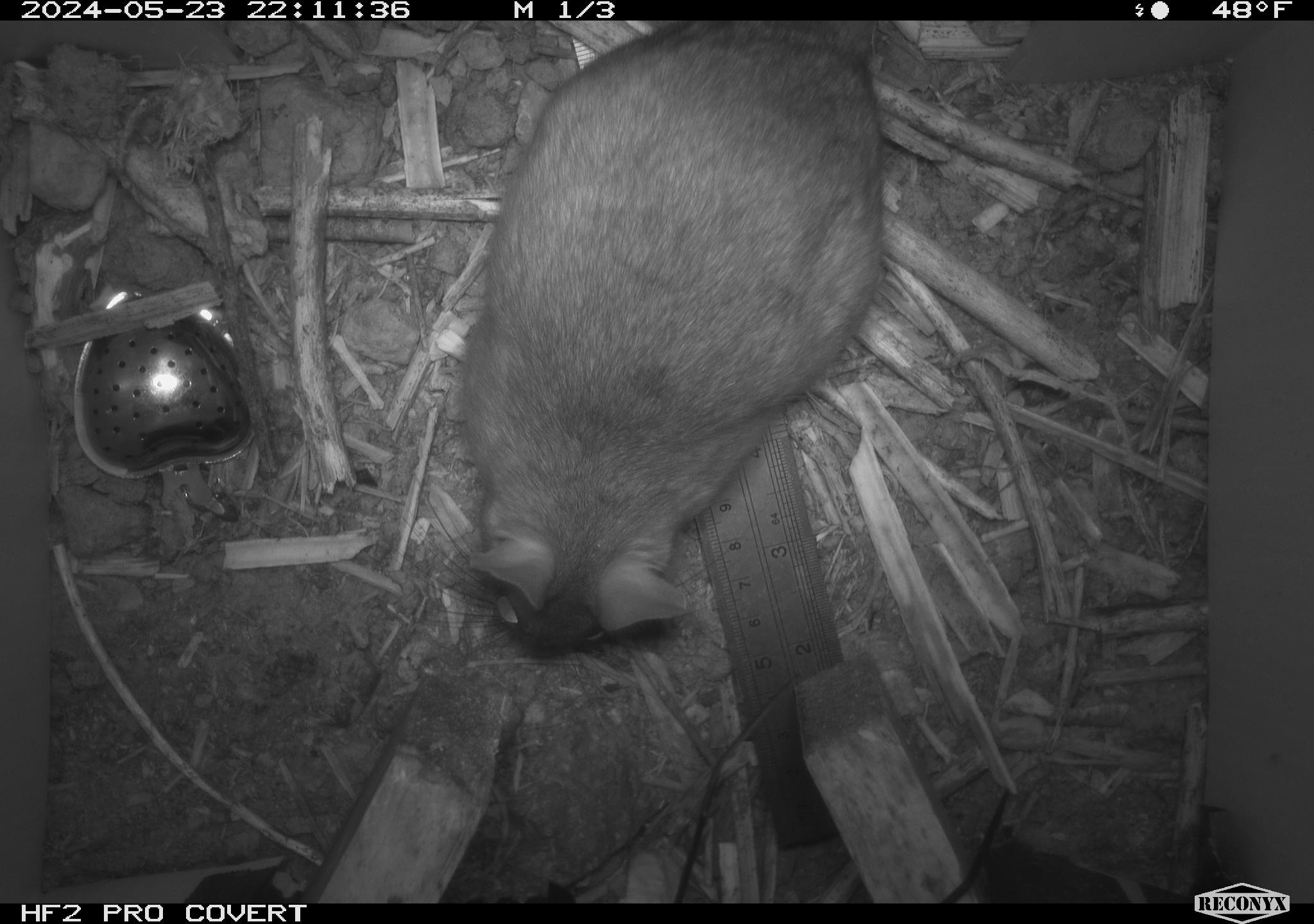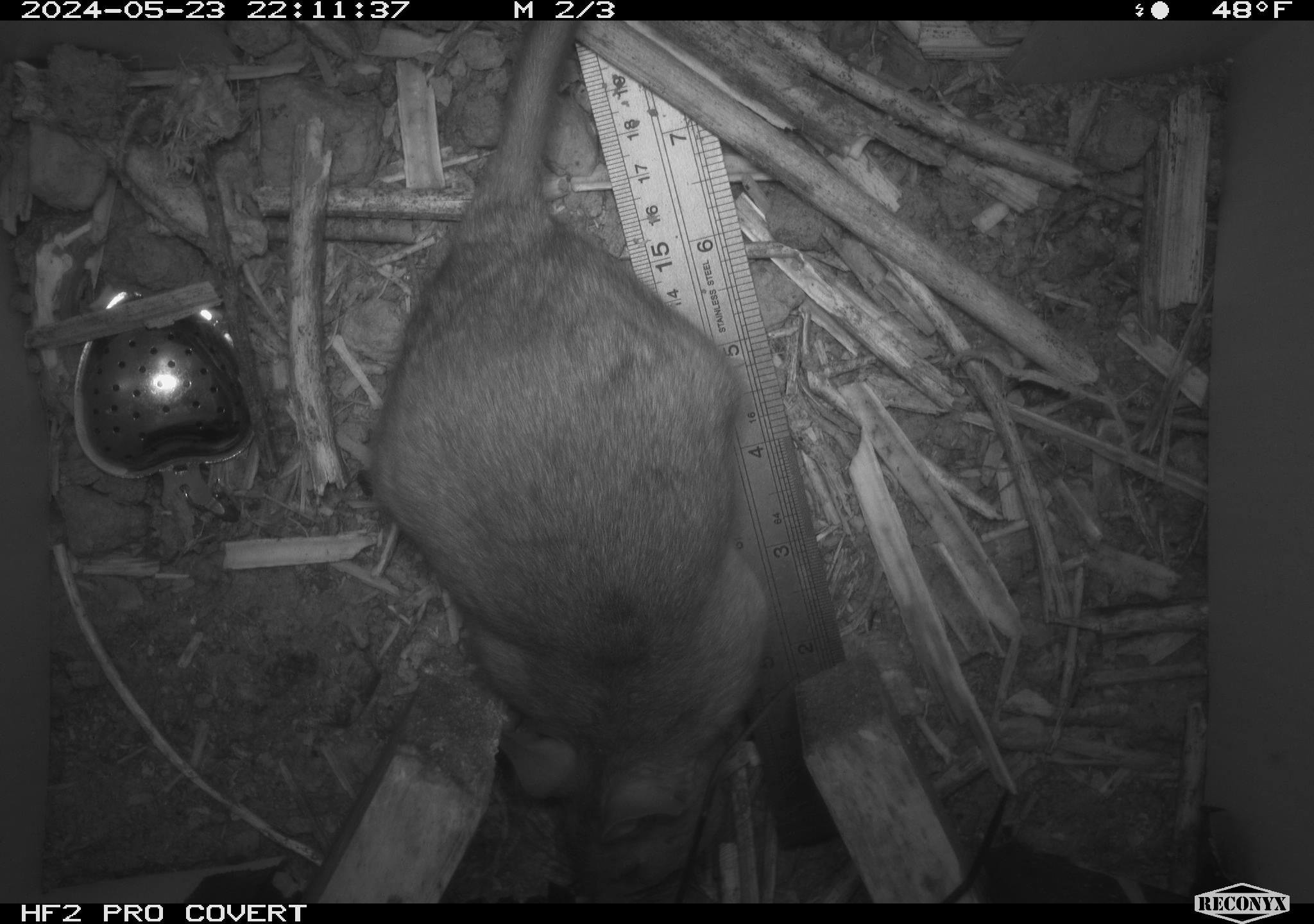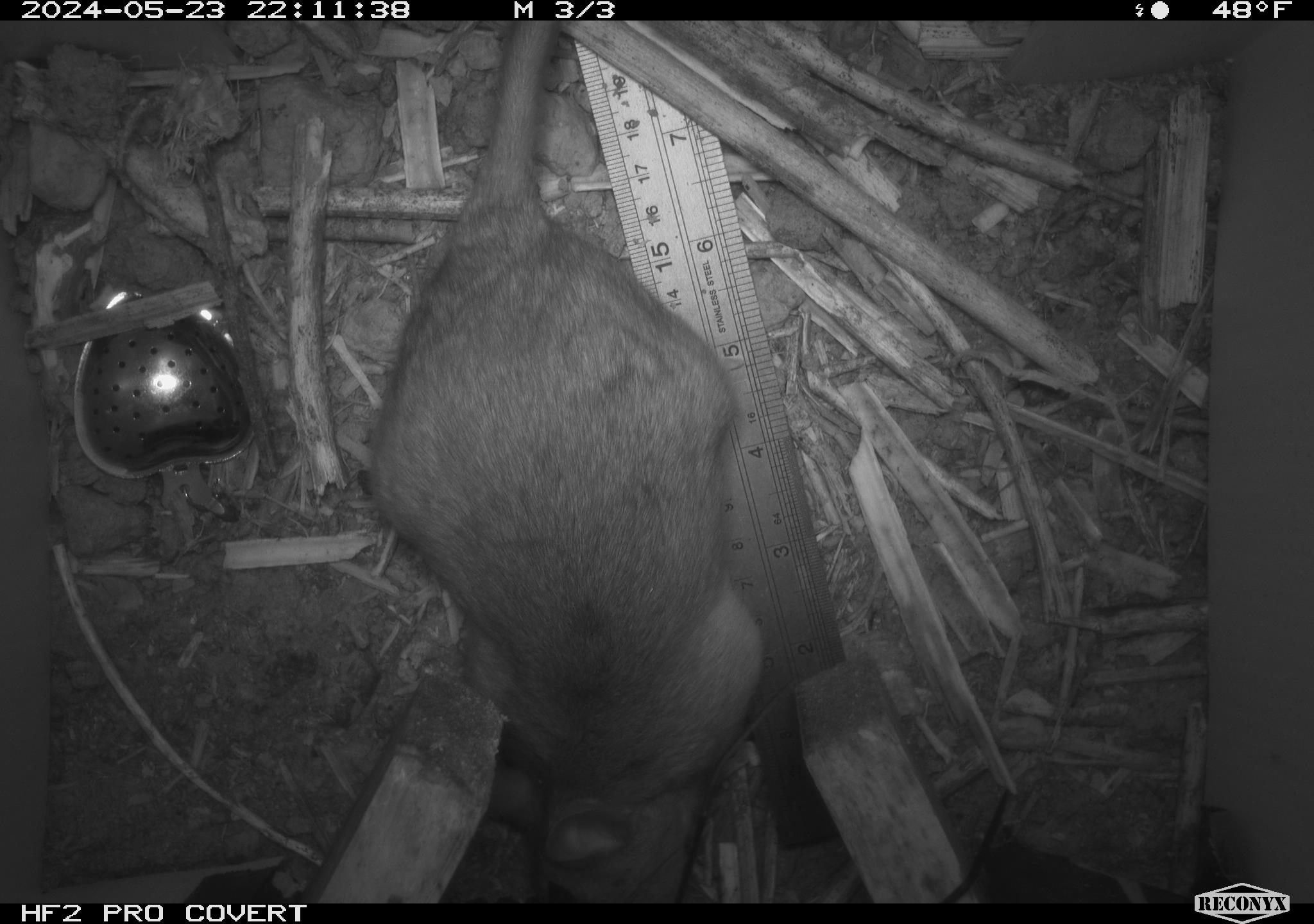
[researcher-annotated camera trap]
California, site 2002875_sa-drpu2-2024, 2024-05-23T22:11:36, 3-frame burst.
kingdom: Animalia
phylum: Chordata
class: Mammalia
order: Rodentia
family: Cricetidae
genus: Neotoma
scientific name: Neotoma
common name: pack rat or woodrat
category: neotoma species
Neotoma species (pack rat or woodrat) (Neotoma).